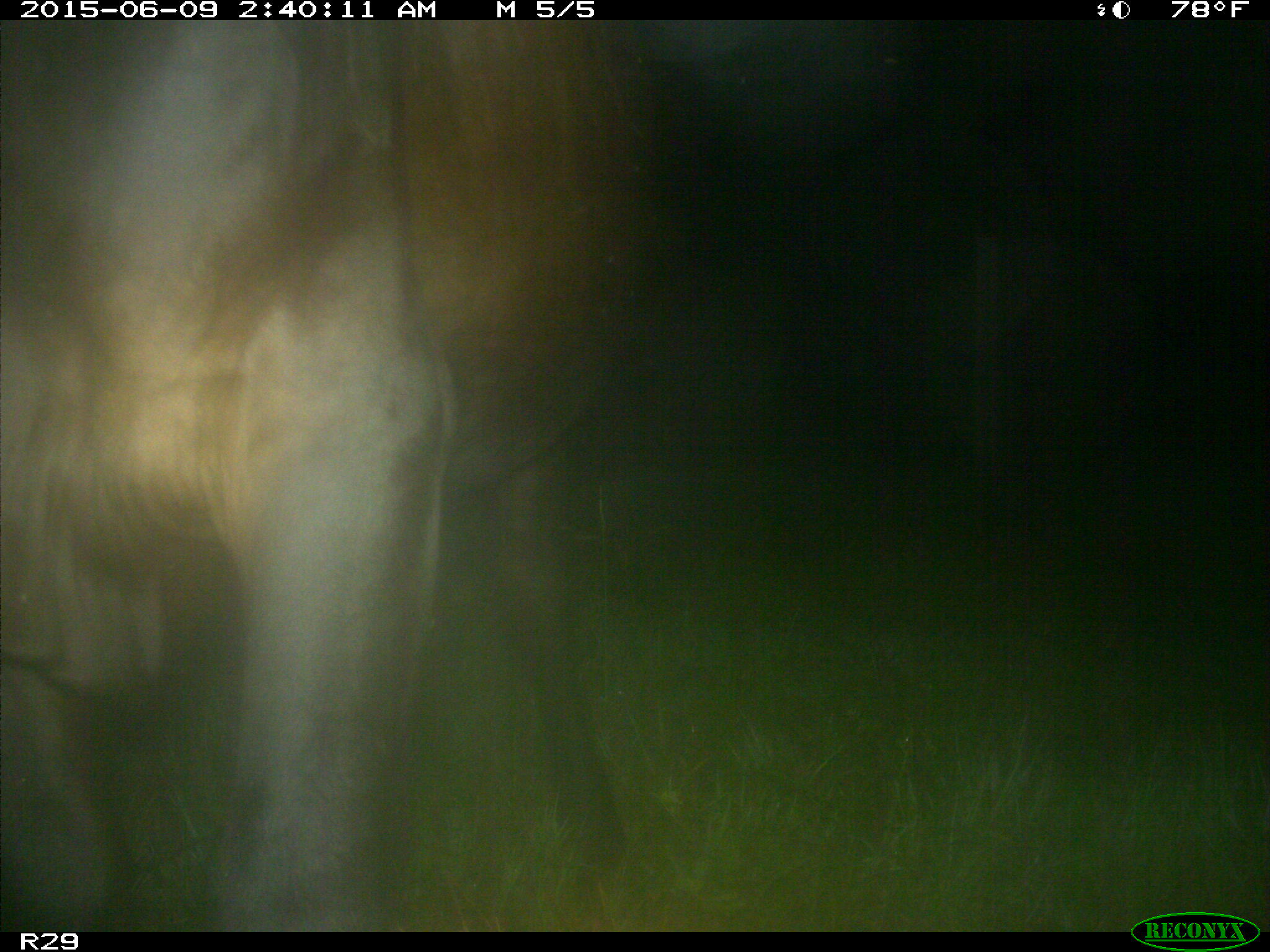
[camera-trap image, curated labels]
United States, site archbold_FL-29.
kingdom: Animalia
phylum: Chordata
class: Mammalia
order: Artiodactyla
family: Bovidae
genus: Bos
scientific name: Bos taurus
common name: domestic cow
Bos taurus (domestic cow).